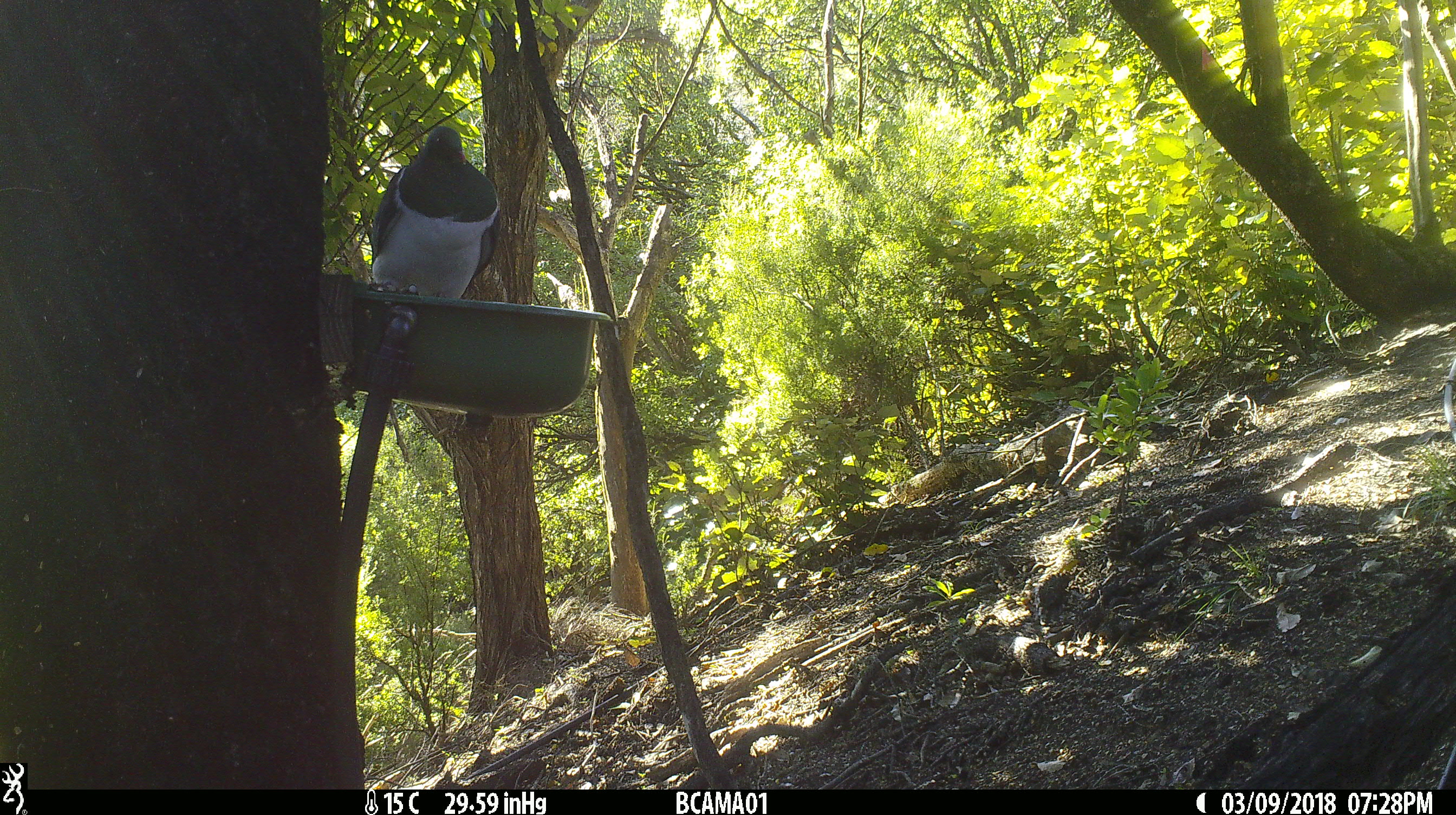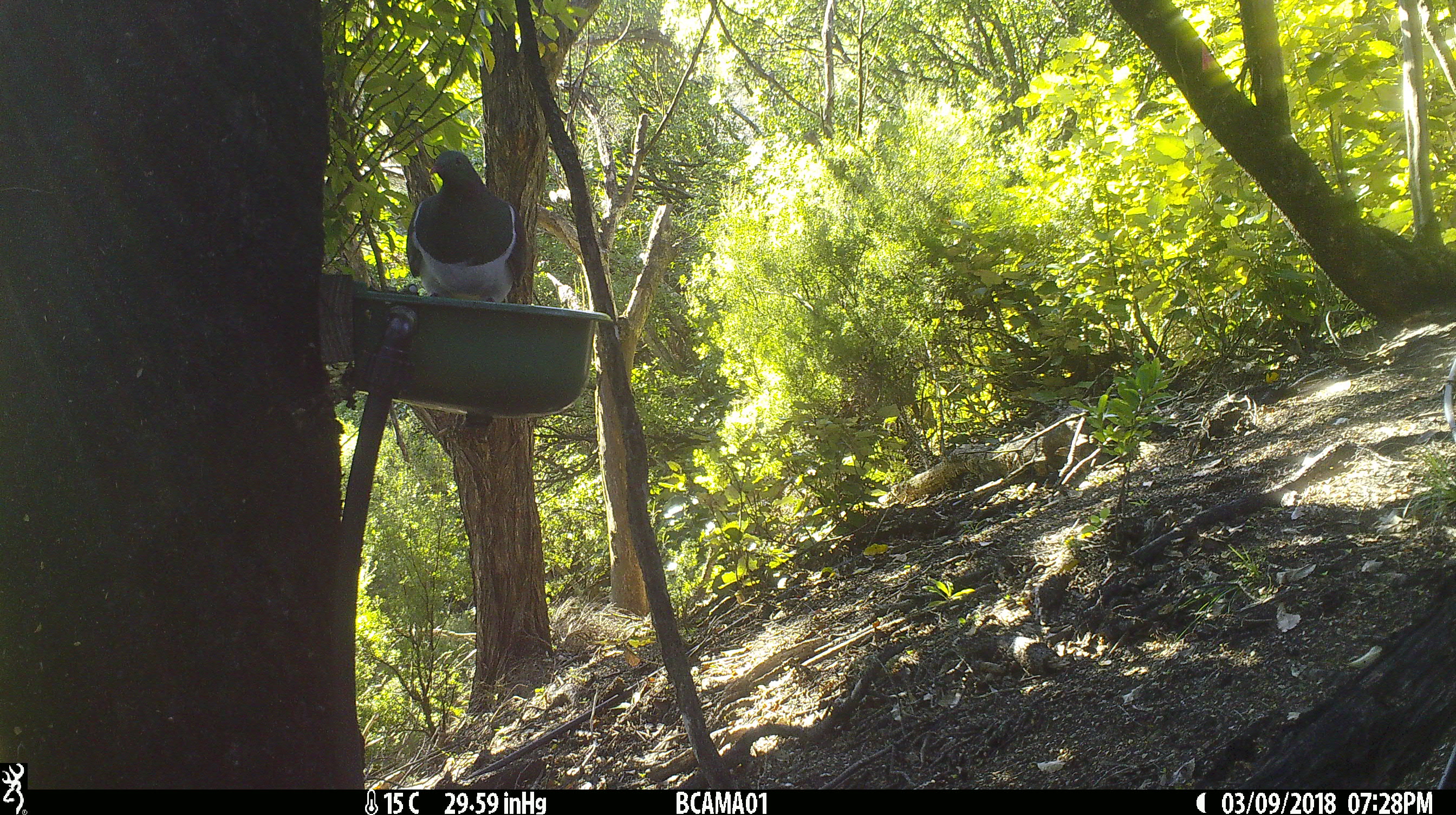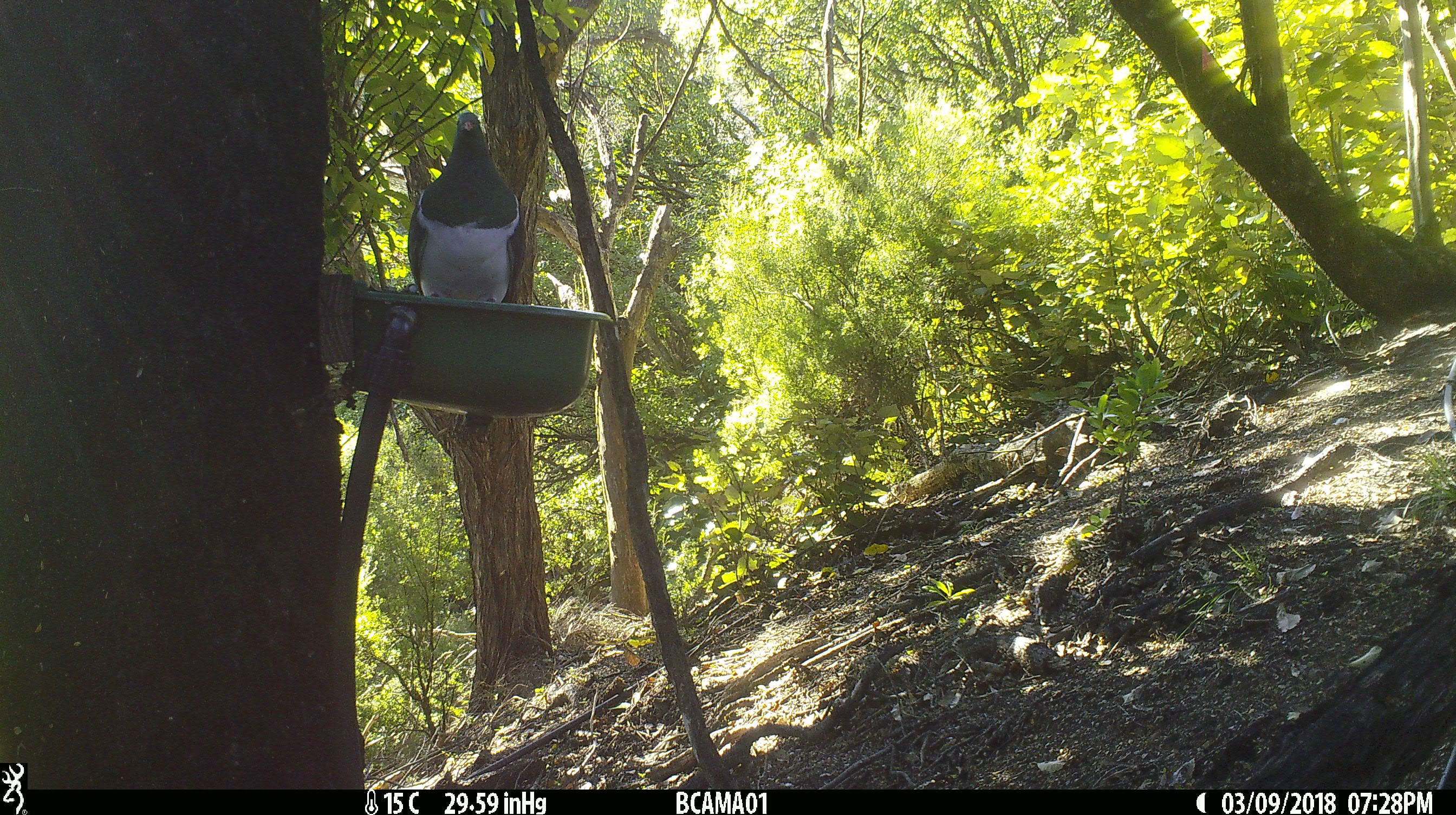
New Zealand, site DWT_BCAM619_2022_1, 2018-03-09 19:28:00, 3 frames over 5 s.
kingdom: Animalia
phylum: Chordata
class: Aves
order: Columbiformes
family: Columbidae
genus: Hemiphaga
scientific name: Hemiphaga novaeseelandiae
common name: new zealand pigeon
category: kereru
Kereru (new zealand pigeon) (Hemiphaga novaeseelandiae).